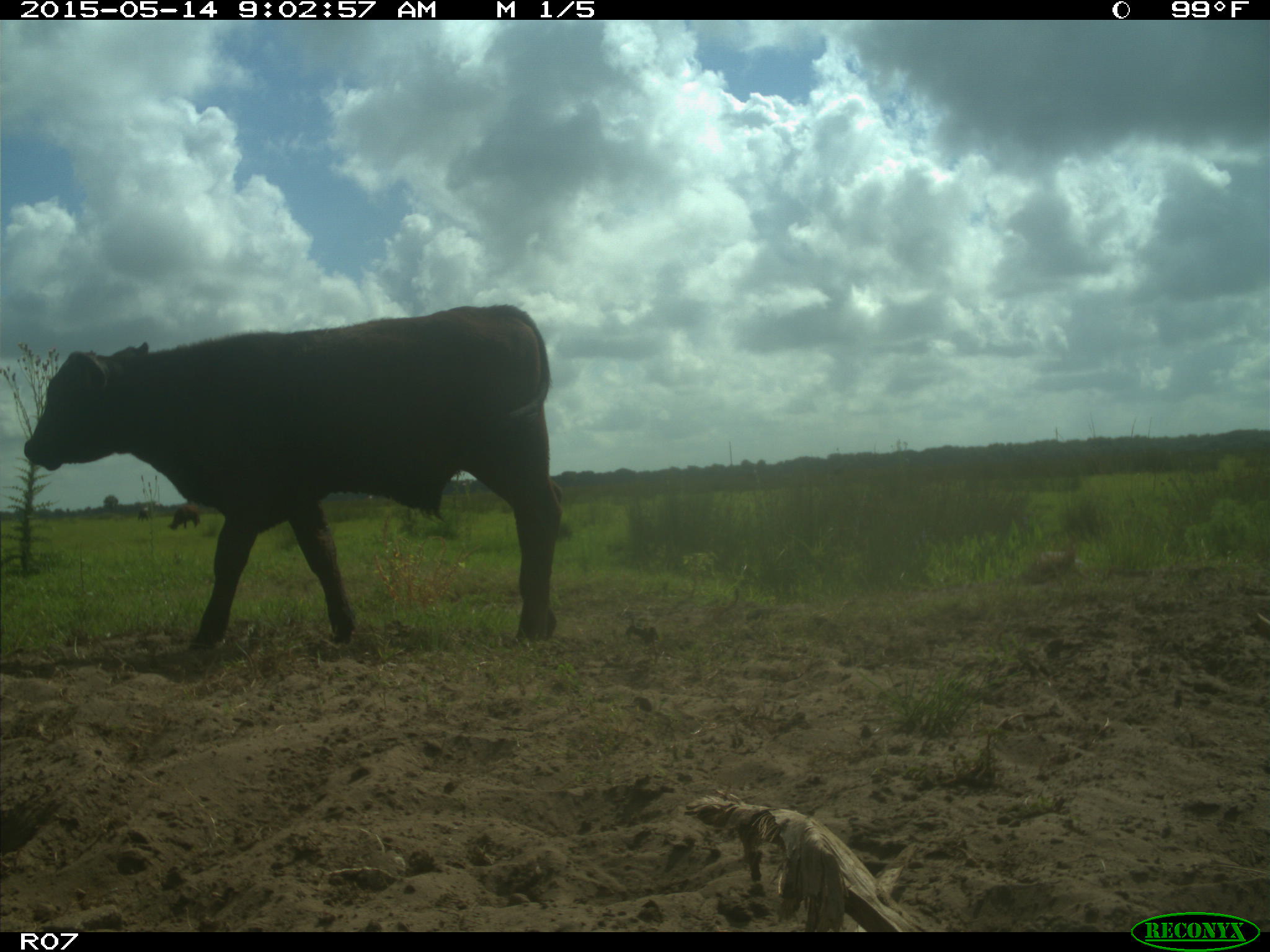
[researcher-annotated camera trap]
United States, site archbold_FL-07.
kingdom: Animalia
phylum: Chordata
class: Mammalia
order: Artiodactyla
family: Bovidae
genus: Bos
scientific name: Bos taurus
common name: domestic cow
Bos taurus (domestic cow).